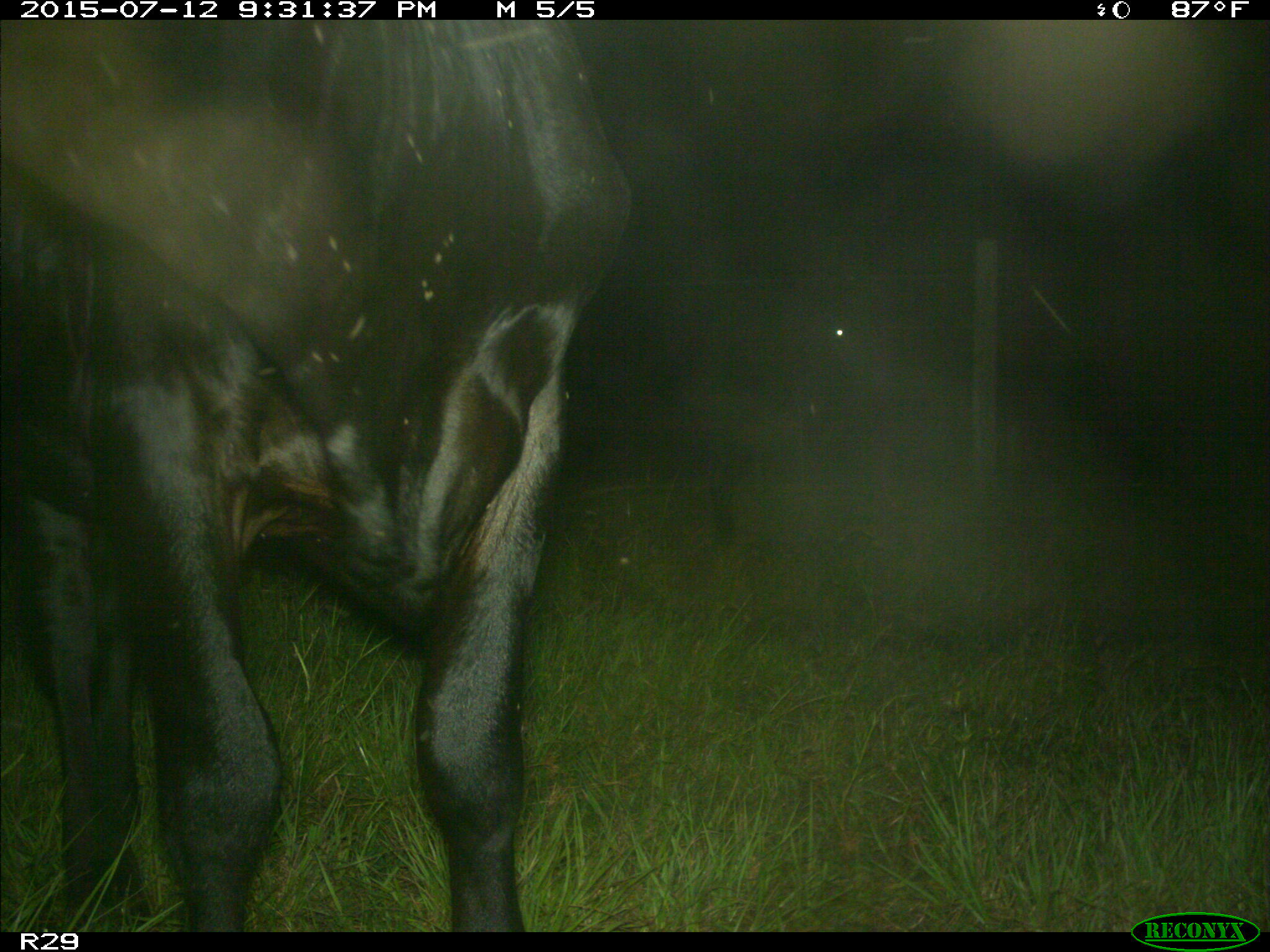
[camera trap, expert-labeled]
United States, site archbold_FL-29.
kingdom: Animalia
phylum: Chordata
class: Mammalia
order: Artiodactyla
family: Bovidae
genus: Bos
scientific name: Bos taurus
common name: domestic cow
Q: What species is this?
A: Bos taurus (domestic cow).